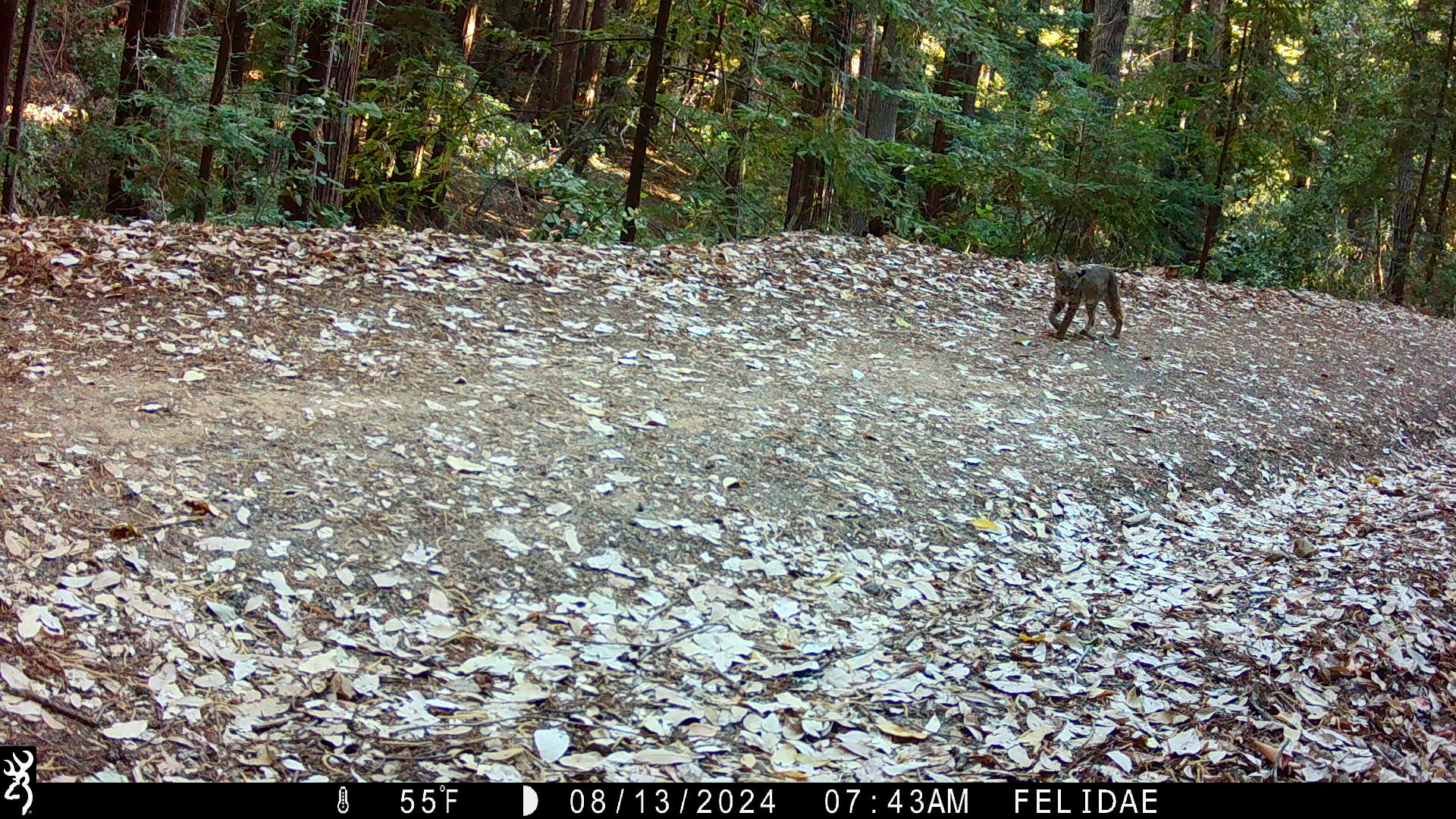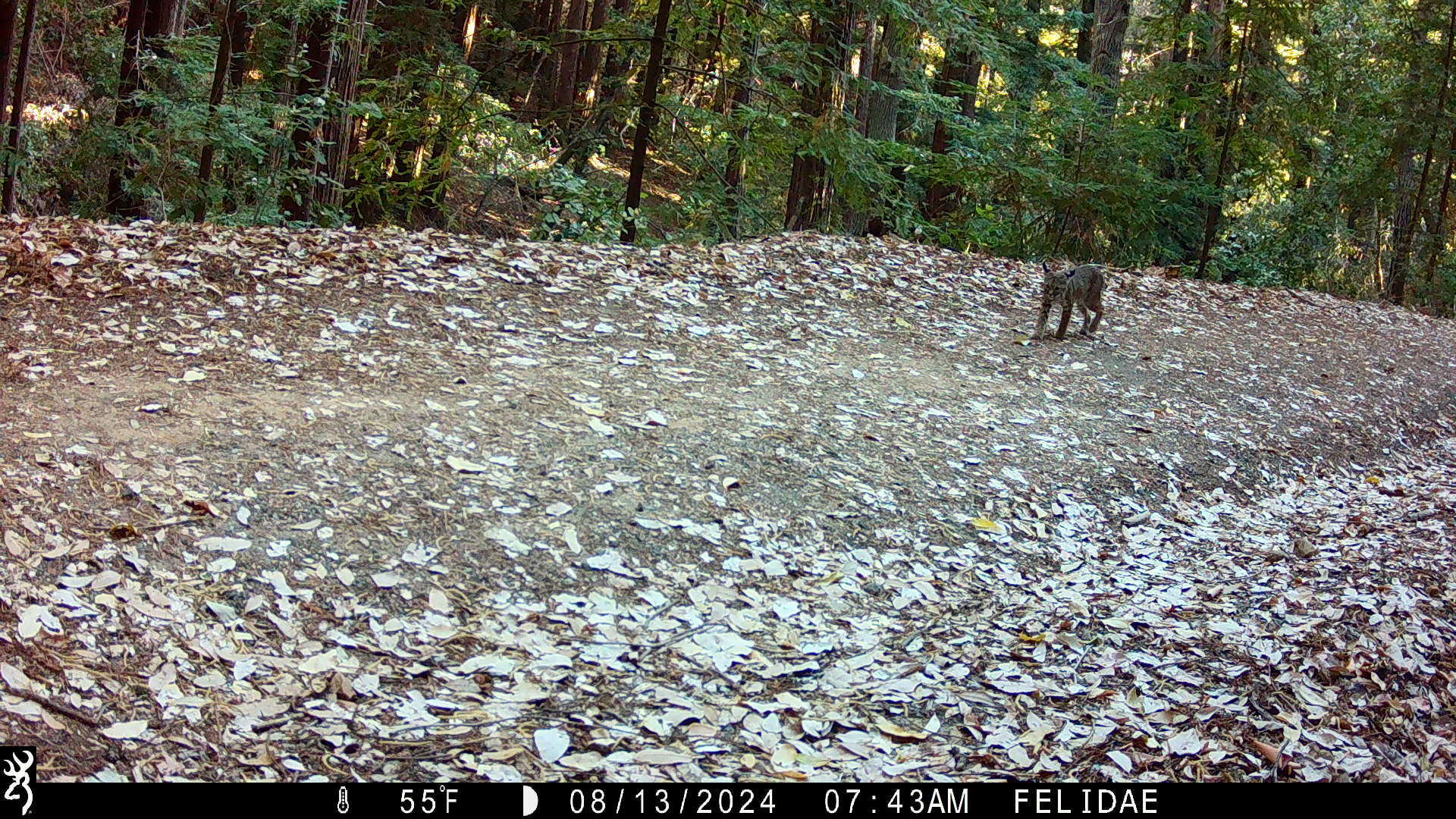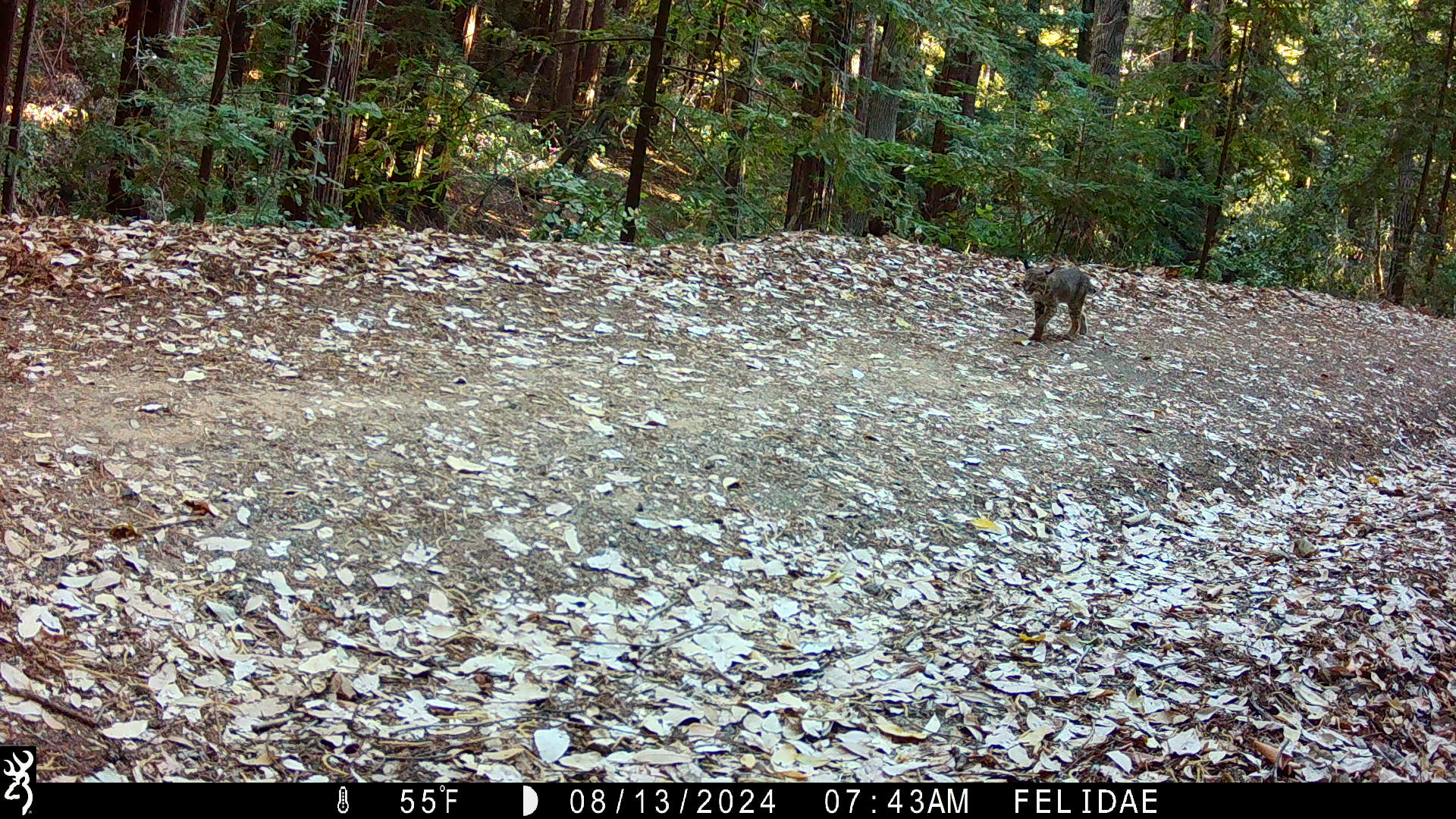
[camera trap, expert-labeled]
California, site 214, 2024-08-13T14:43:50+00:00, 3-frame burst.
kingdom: Animalia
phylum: Chordata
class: Mammalia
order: Carnivora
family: Felidae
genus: Lynx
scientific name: Lynx rufus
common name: bobcat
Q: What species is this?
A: Bobcat (Lynx rufus).